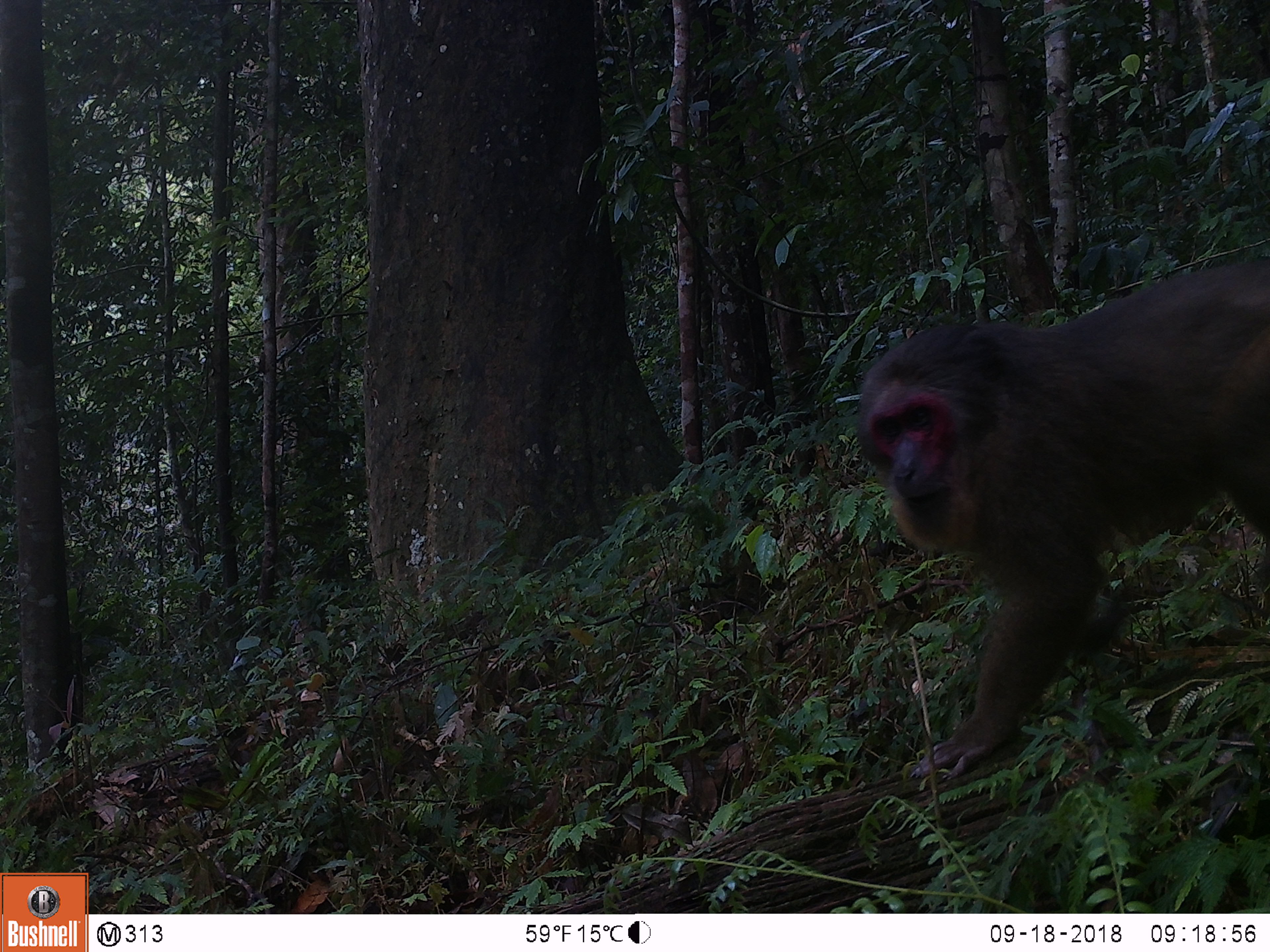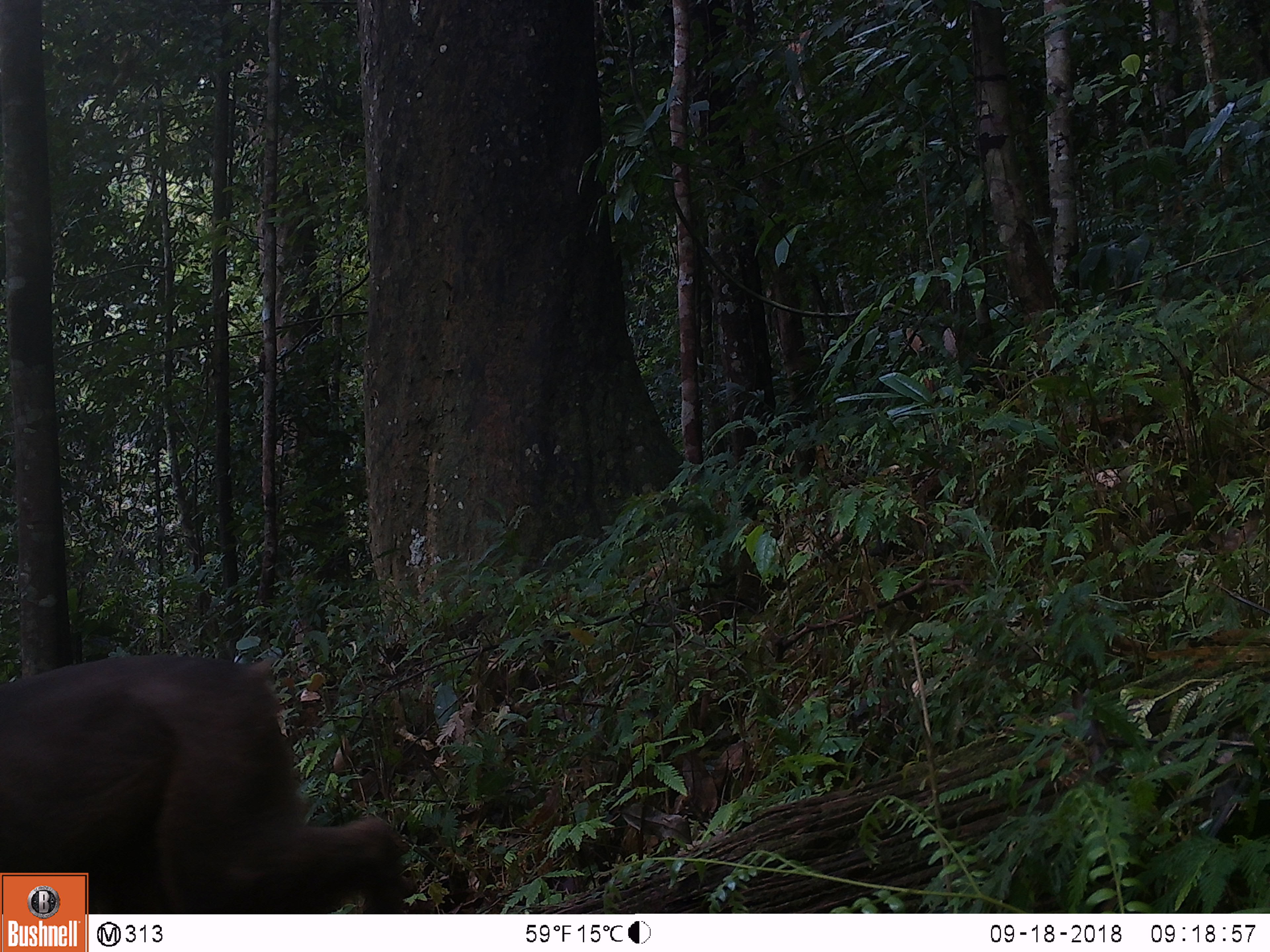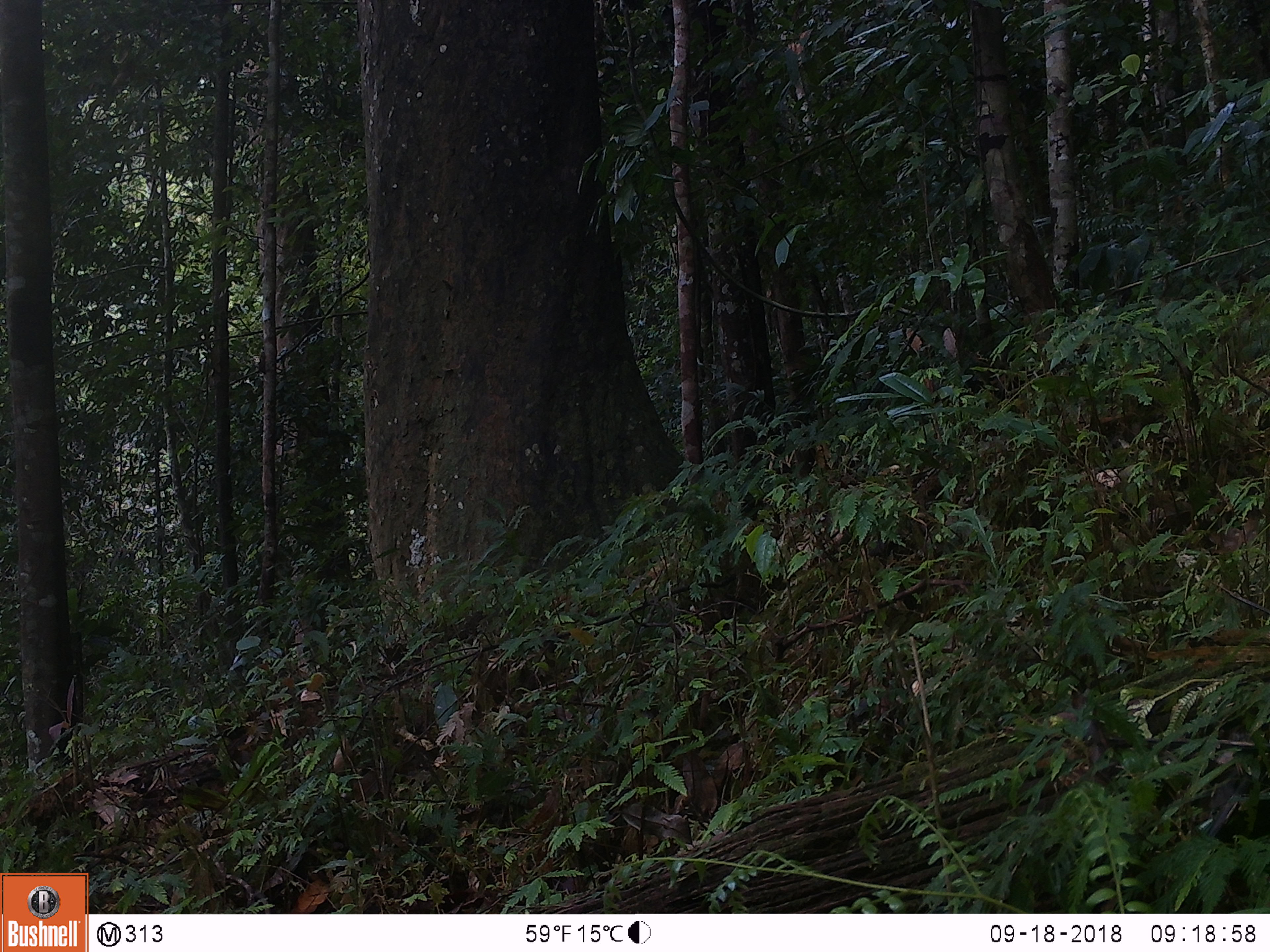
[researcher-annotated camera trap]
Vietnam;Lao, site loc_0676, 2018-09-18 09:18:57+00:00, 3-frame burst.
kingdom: Animalia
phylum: Chordata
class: Mammalia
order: Primates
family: Cercopithecidae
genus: Macaca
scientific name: Macaca arctoides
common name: stump-tailed macaque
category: stump tailed macaque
Stump tailed macaque (stump-tailed macaque) (Macaca arctoides). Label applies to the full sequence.